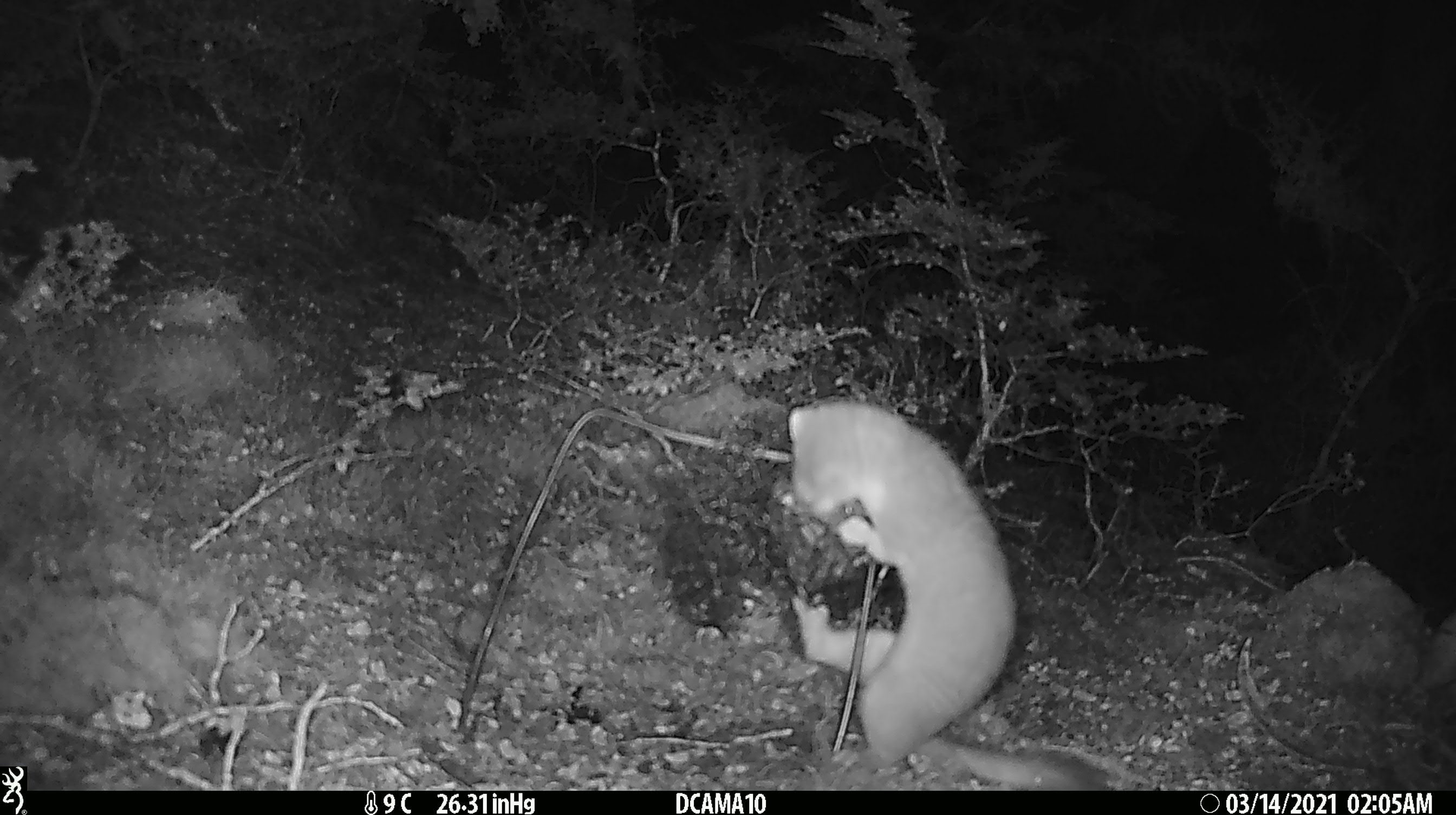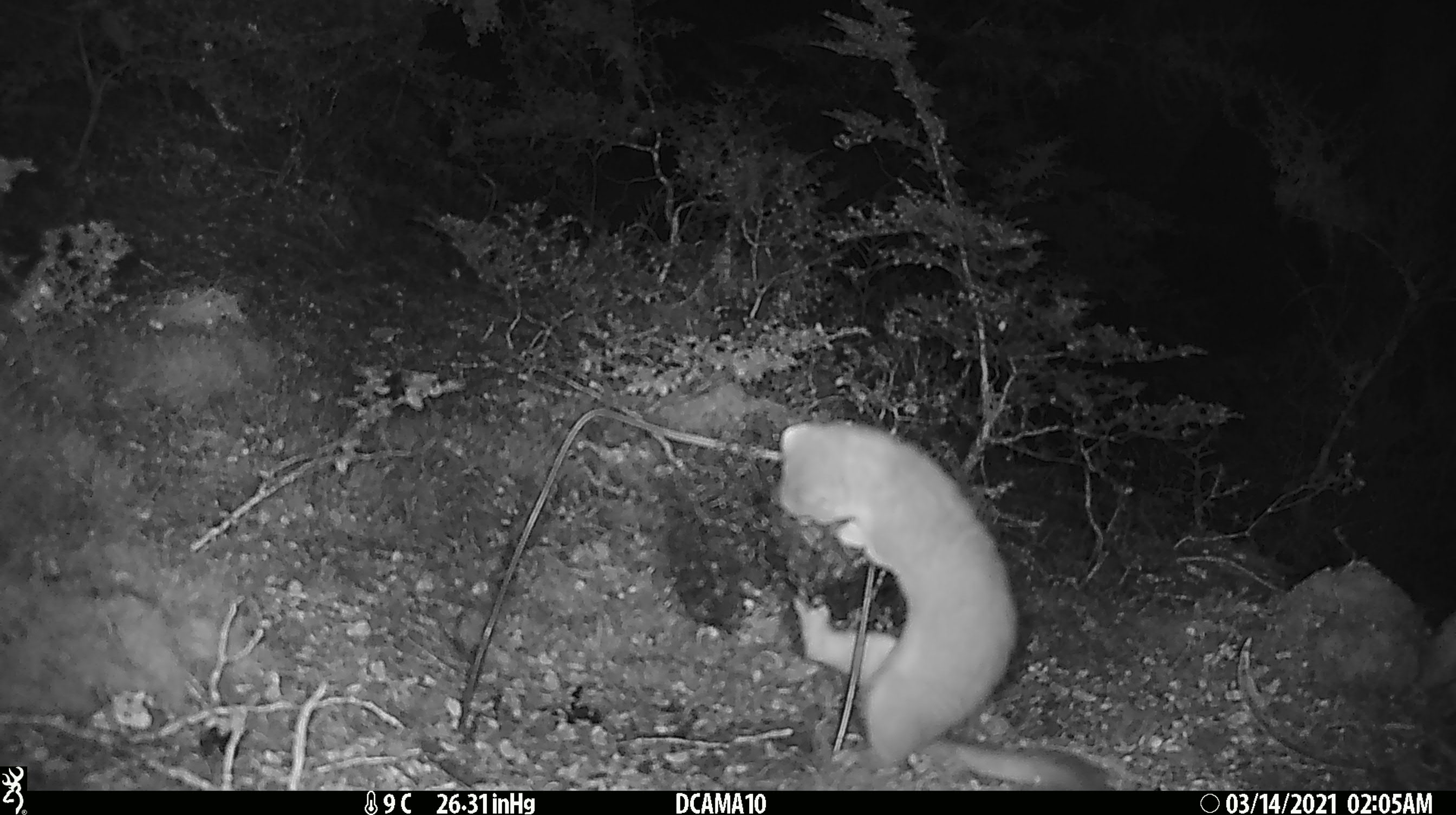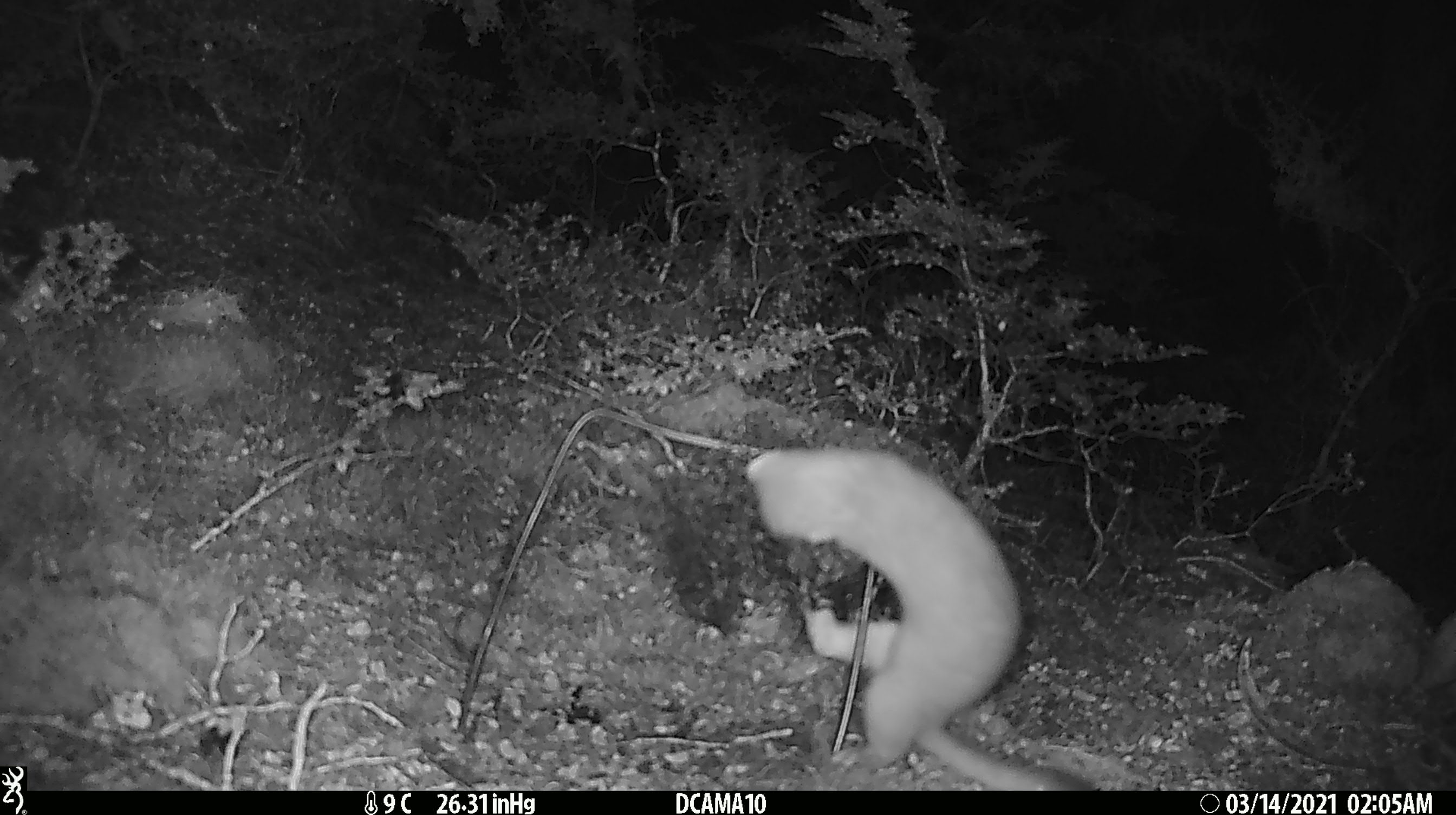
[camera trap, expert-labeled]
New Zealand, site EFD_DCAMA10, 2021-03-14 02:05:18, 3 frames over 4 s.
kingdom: Animalia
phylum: Chordata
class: Mammalia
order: Carnivora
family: Mustelidae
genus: Mustela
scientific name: Mustela erminea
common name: stoat